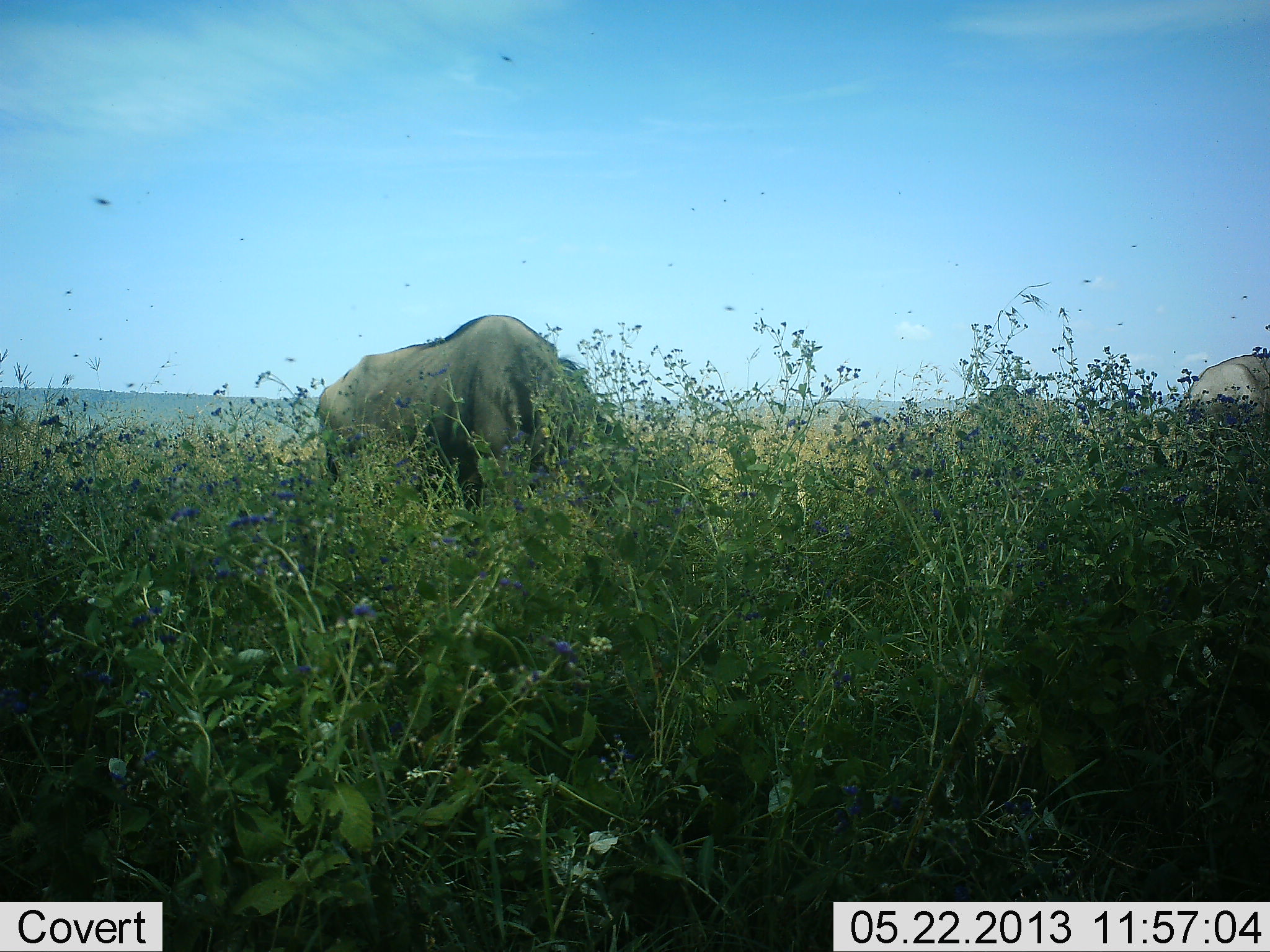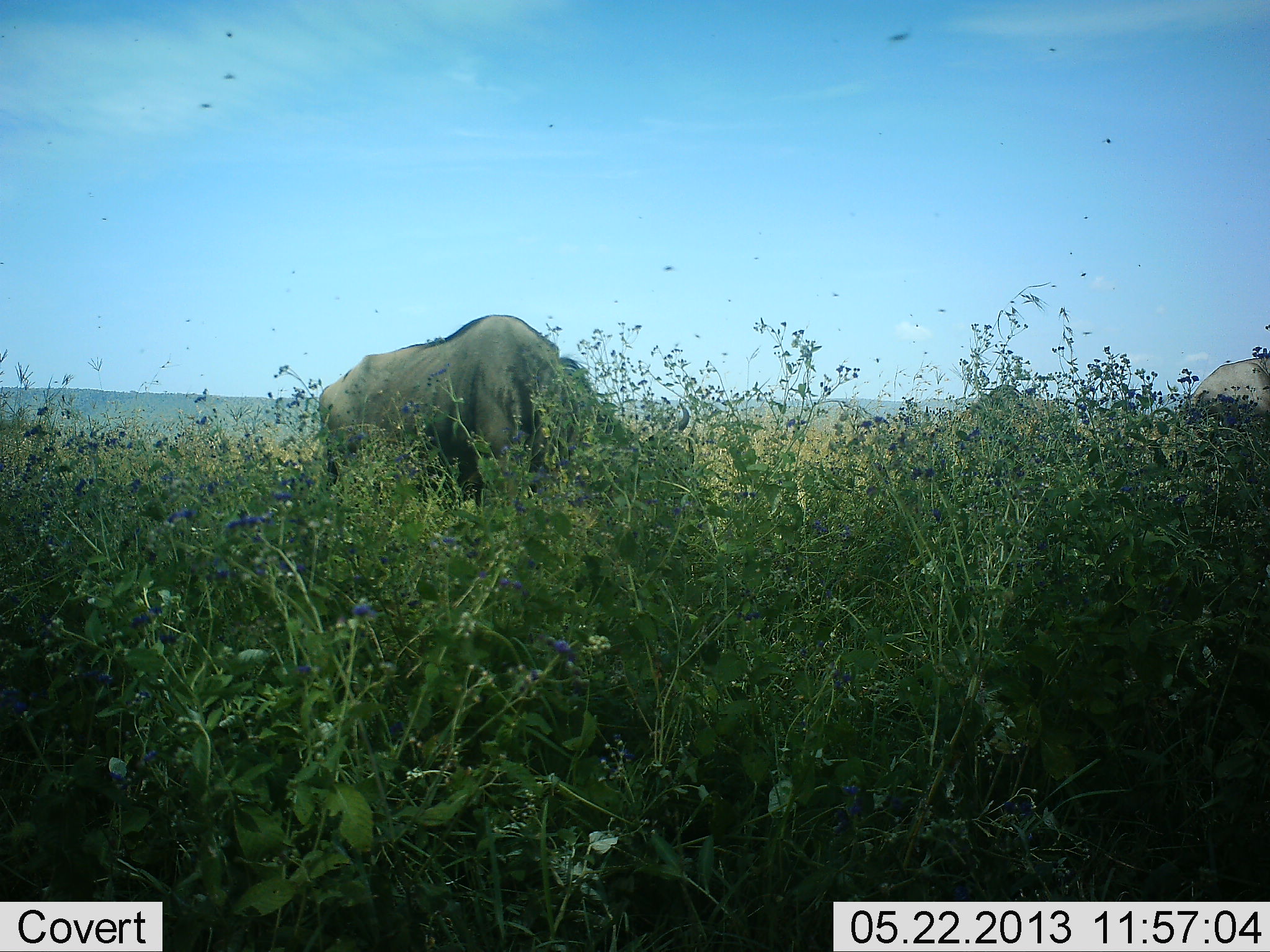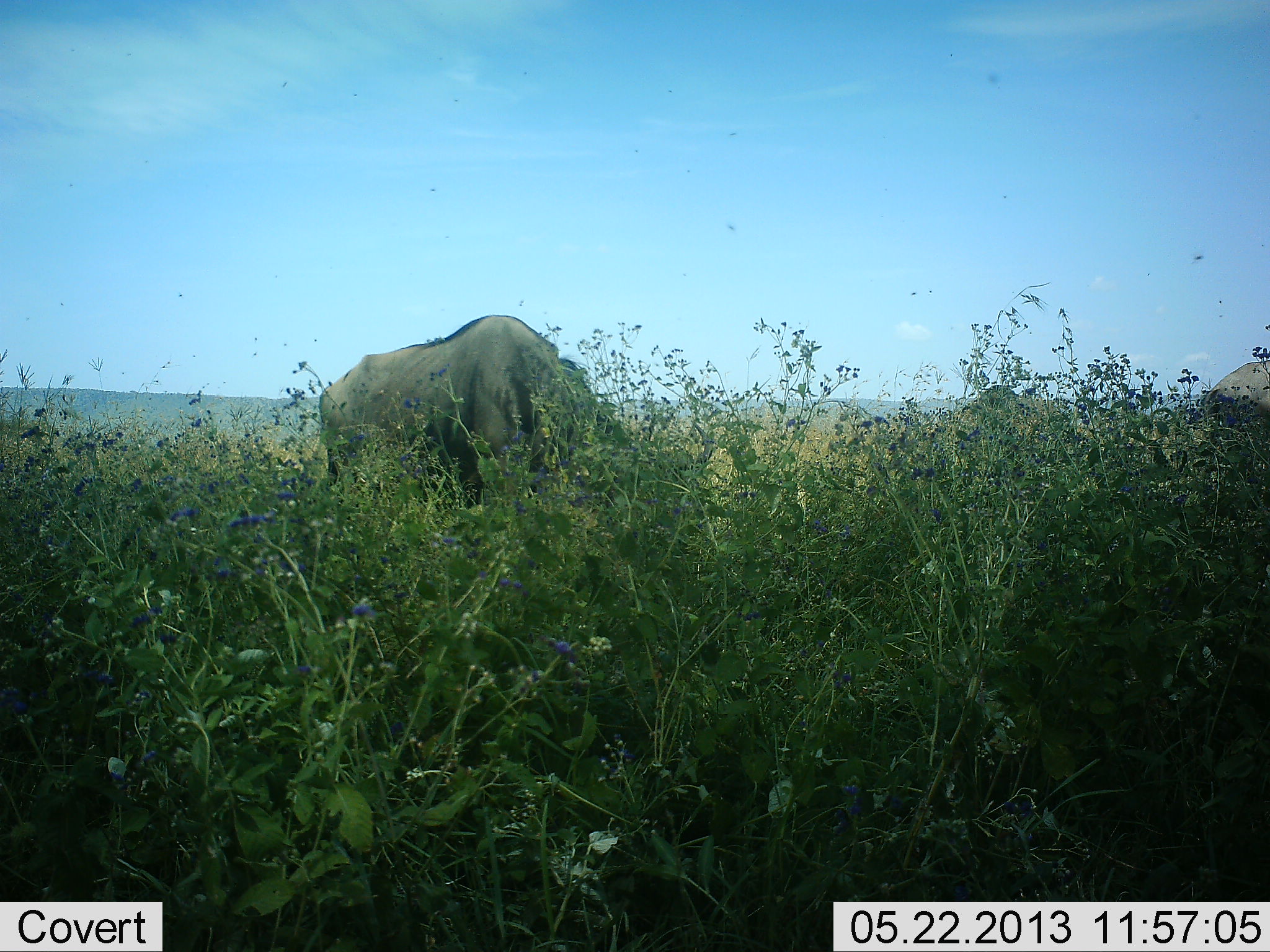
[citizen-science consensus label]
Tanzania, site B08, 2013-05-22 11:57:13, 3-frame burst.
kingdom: Animalia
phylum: Chordata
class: Mammalia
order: Artiodactyla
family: Bovidae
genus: Connochaetes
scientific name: Connochaetes taurinus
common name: blue wildebeest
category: wildebeest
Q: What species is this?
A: Wildebeest (blue wildebeest) (Connochaetes taurinus).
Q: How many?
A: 3.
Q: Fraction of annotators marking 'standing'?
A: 30%.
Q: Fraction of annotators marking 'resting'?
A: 0%.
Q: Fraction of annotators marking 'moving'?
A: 0%.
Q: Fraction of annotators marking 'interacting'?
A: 0%.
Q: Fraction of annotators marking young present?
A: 0%.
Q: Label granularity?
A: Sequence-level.